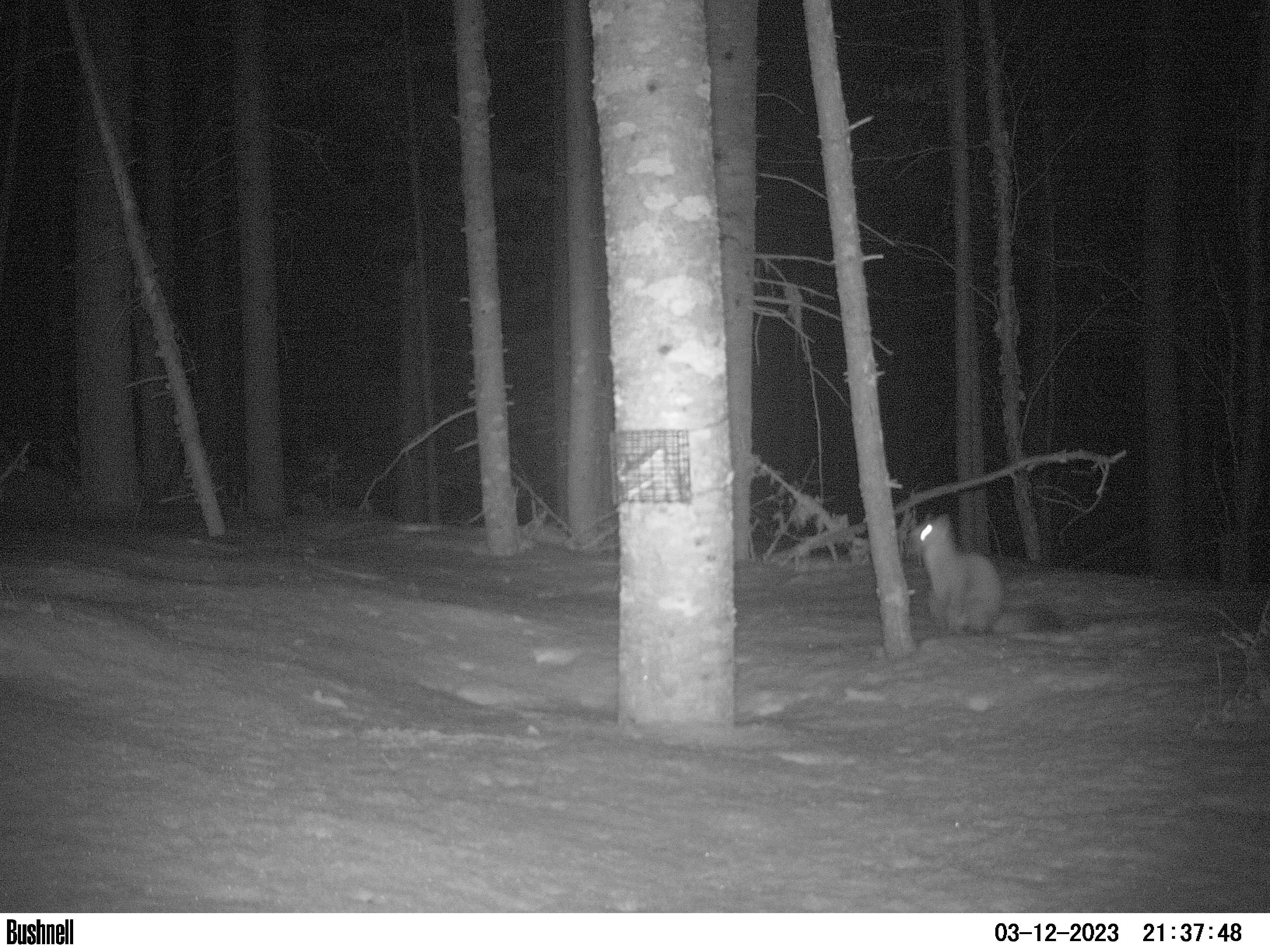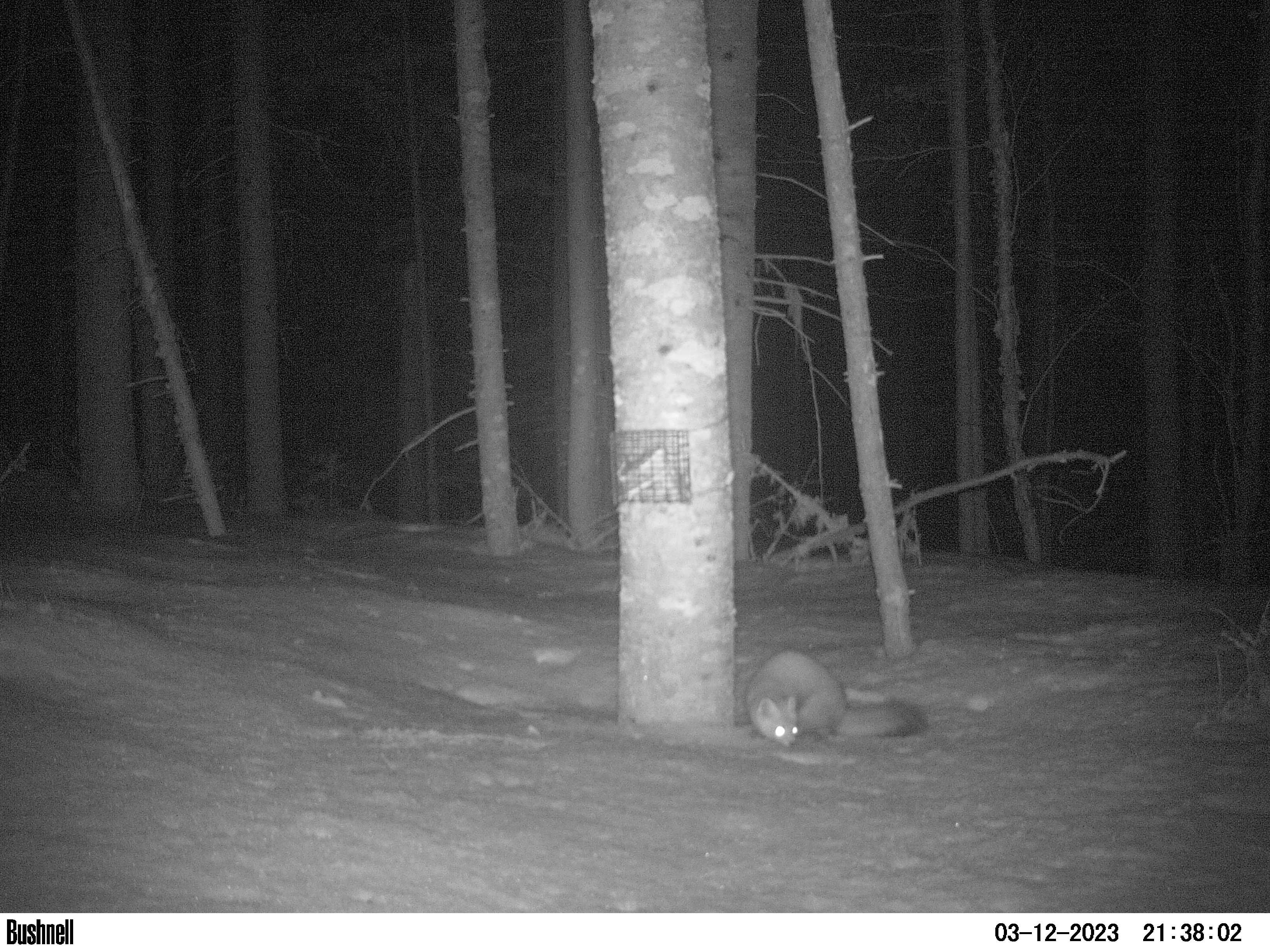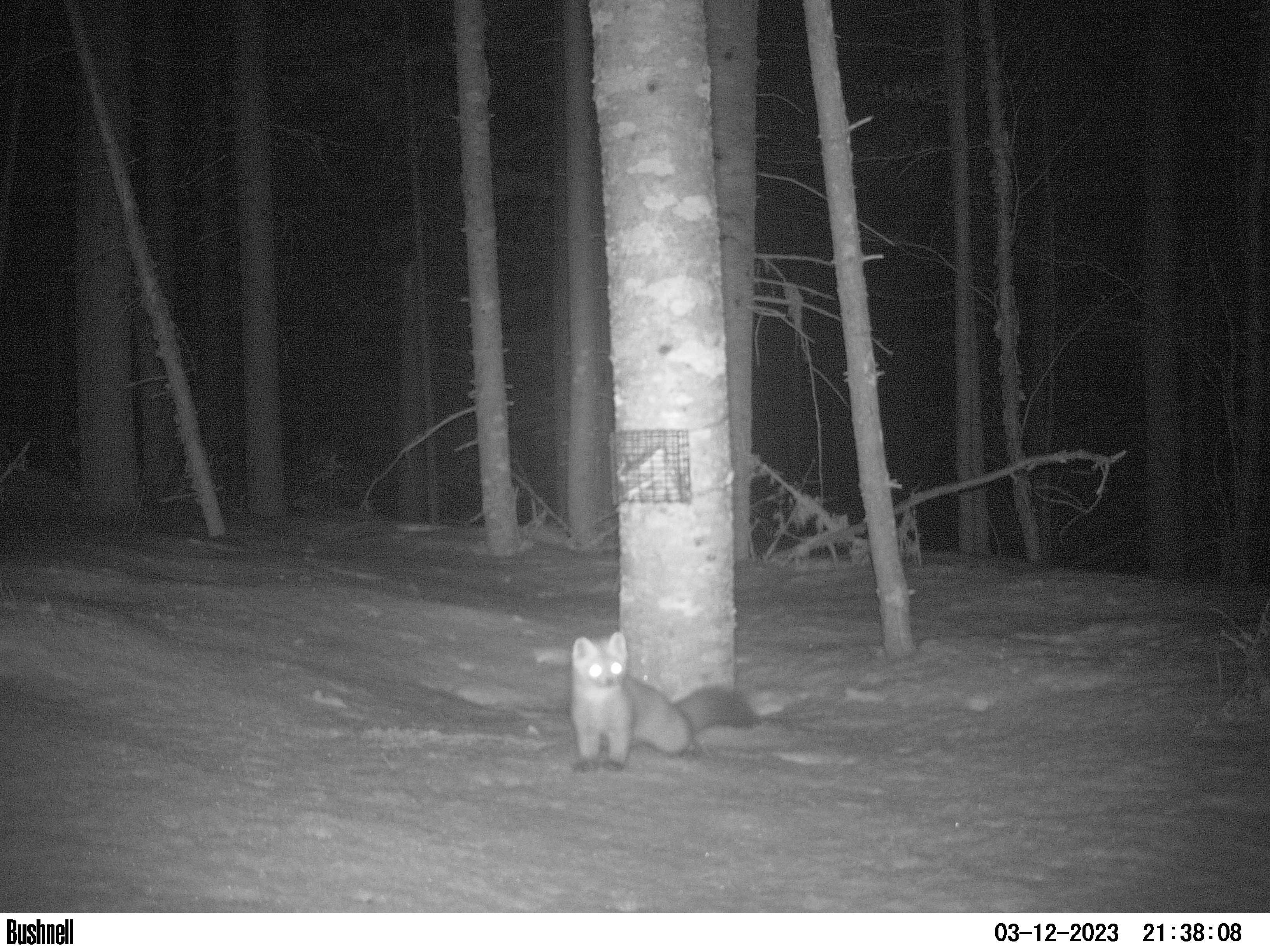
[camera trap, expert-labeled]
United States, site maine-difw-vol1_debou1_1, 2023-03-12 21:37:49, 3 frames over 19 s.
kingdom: Animalia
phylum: Chordata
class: Mammalia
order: Carnivora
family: Mustelidae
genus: Martes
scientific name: Martes americana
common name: american marten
American marten (Martes americana).